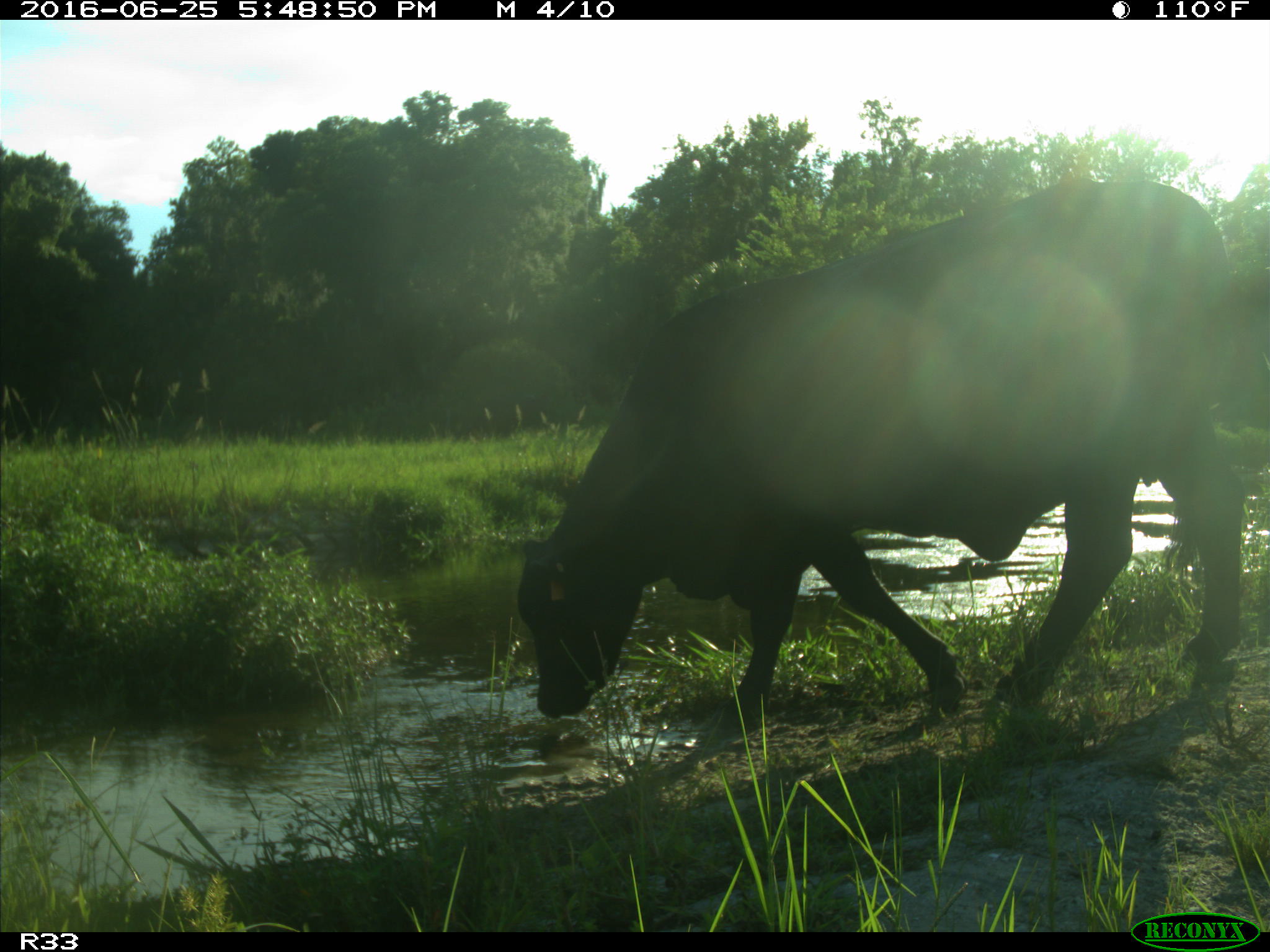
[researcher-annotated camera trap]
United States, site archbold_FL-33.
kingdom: Animalia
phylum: Chordata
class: Mammalia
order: Artiodactyla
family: Bovidae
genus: Bos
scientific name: Bos taurus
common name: domestic cow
Bos taurus (domestic cow).